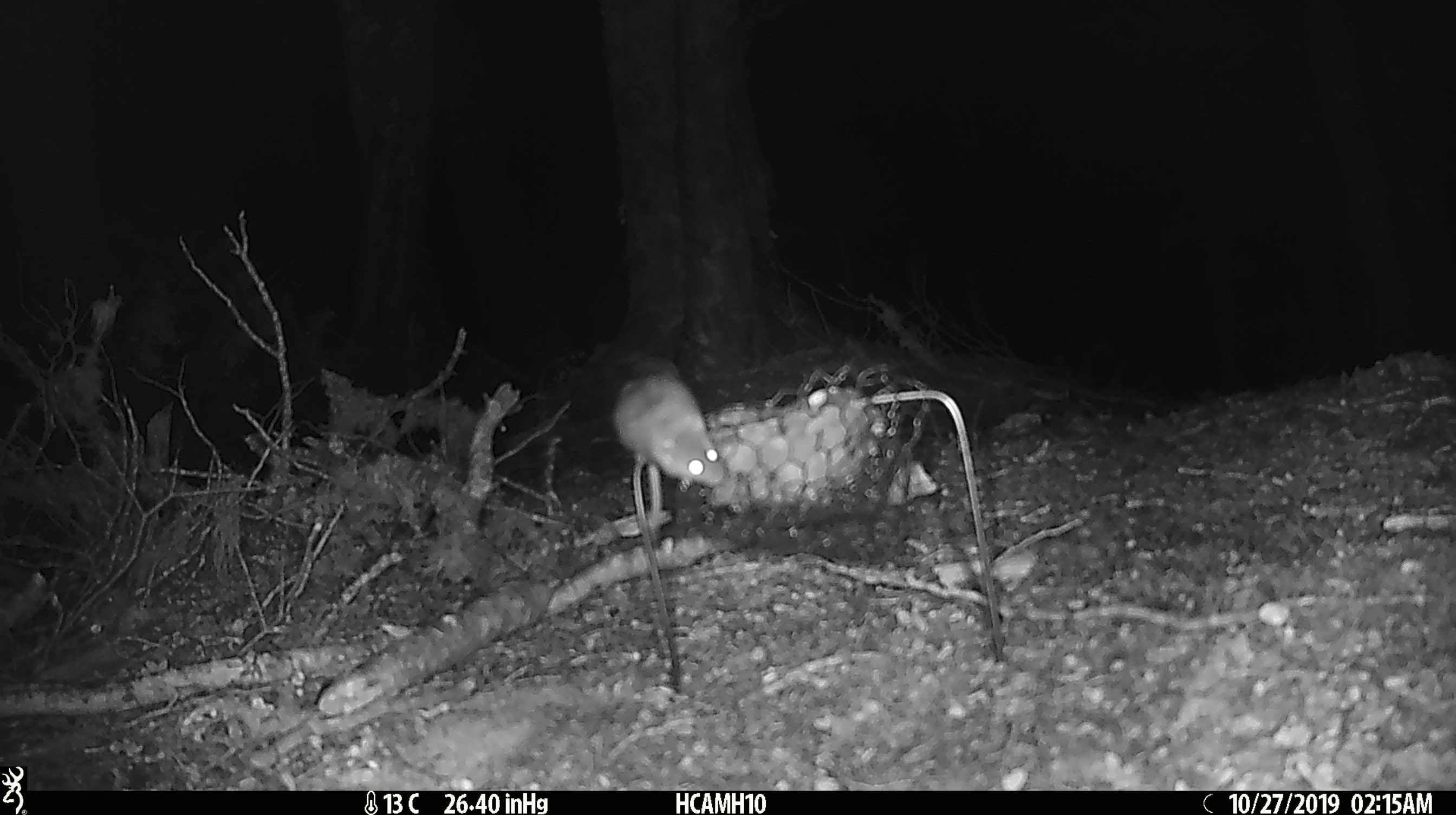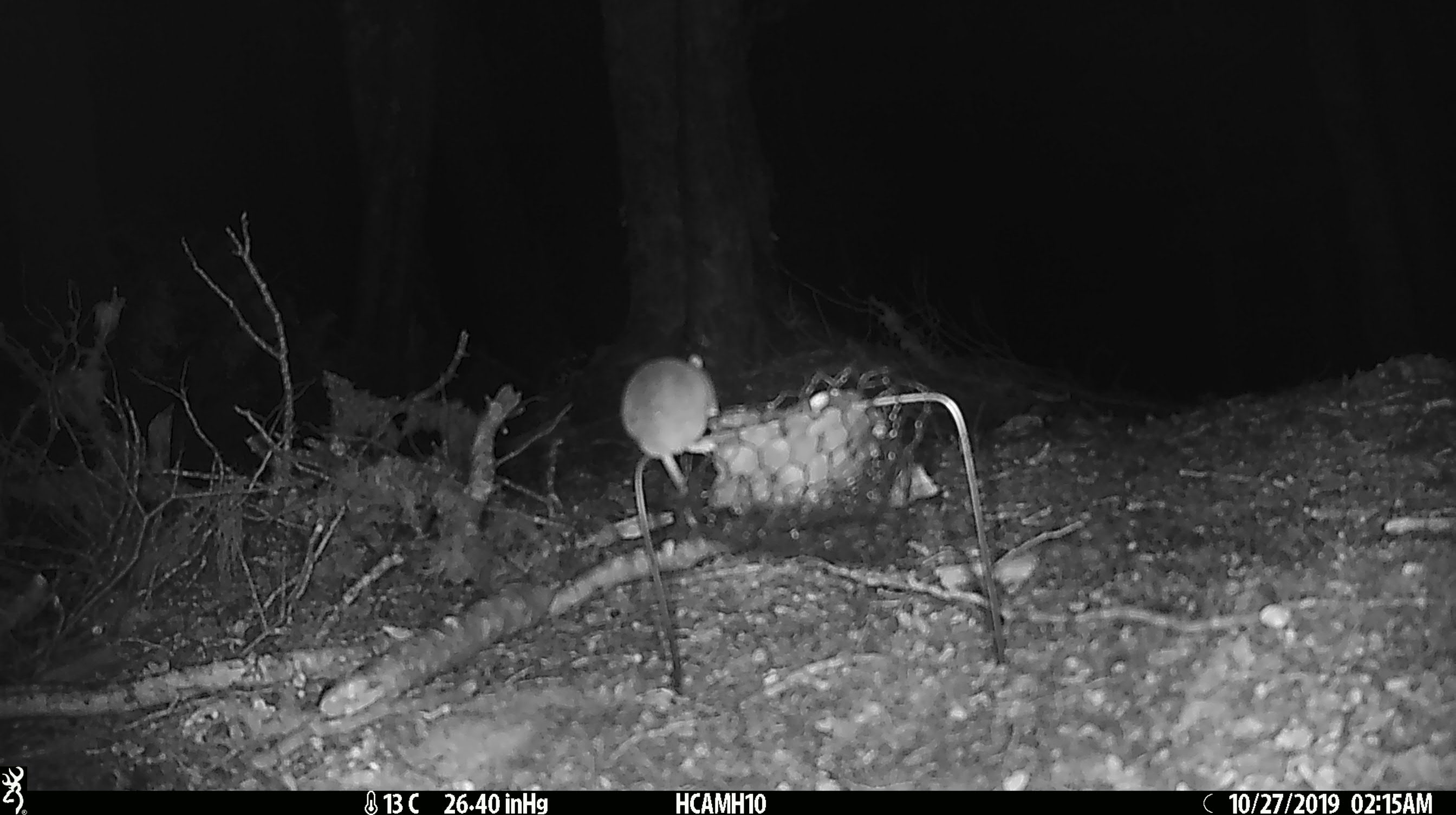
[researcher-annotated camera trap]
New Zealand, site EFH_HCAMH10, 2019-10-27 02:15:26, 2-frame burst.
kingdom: Animalia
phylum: Chordata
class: Mammalia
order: Rodentia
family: Muridae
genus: Mus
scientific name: Mus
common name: mouse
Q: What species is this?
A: Mouse (Mus).